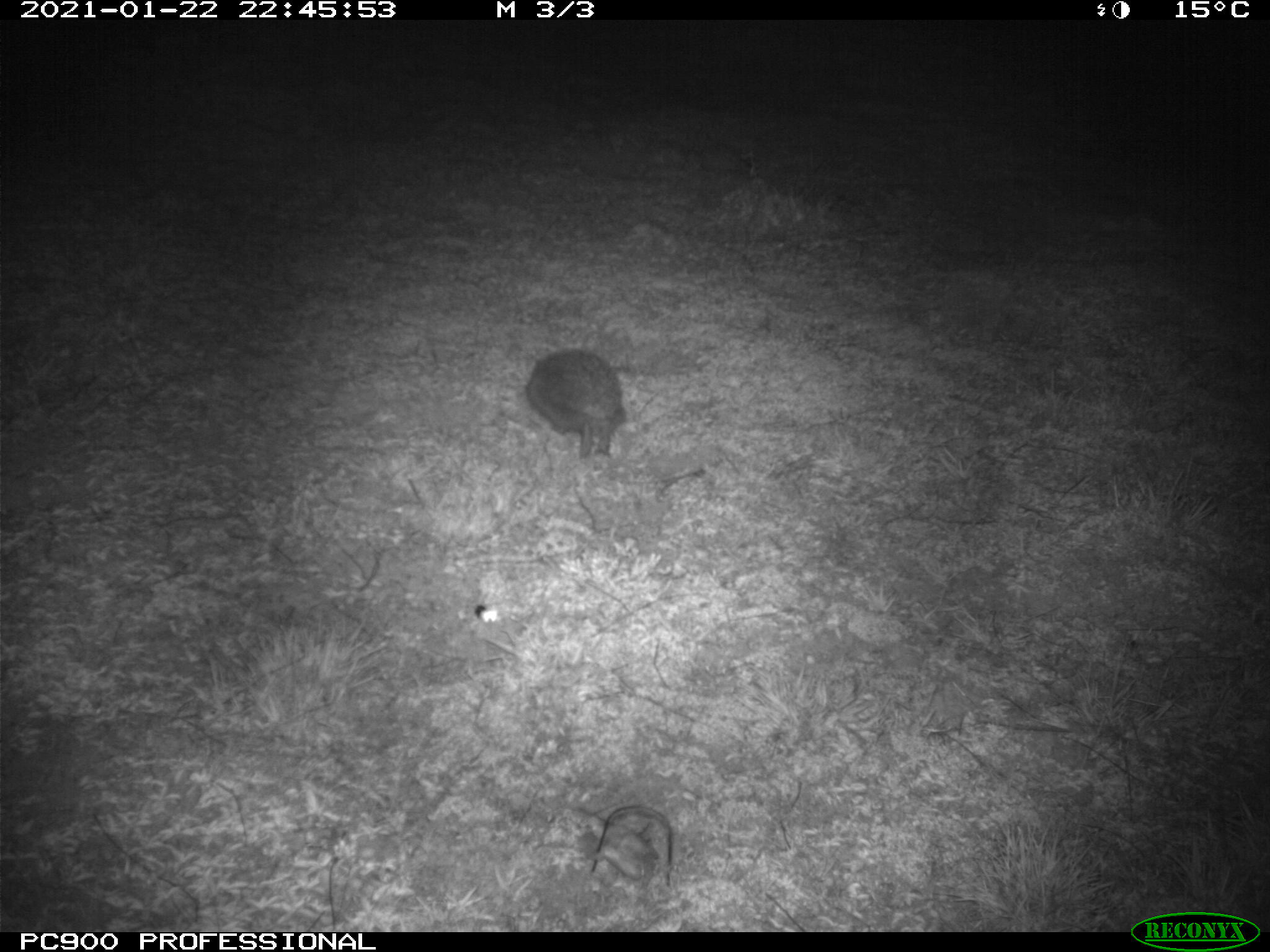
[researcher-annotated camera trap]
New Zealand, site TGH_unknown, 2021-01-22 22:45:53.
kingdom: Animalia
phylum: Chordata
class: Mammalia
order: Eulipotyphla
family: Erinaceidae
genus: Erinaceus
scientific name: Erinaceus europaeus europaeus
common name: european hedgehog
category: hedgehog